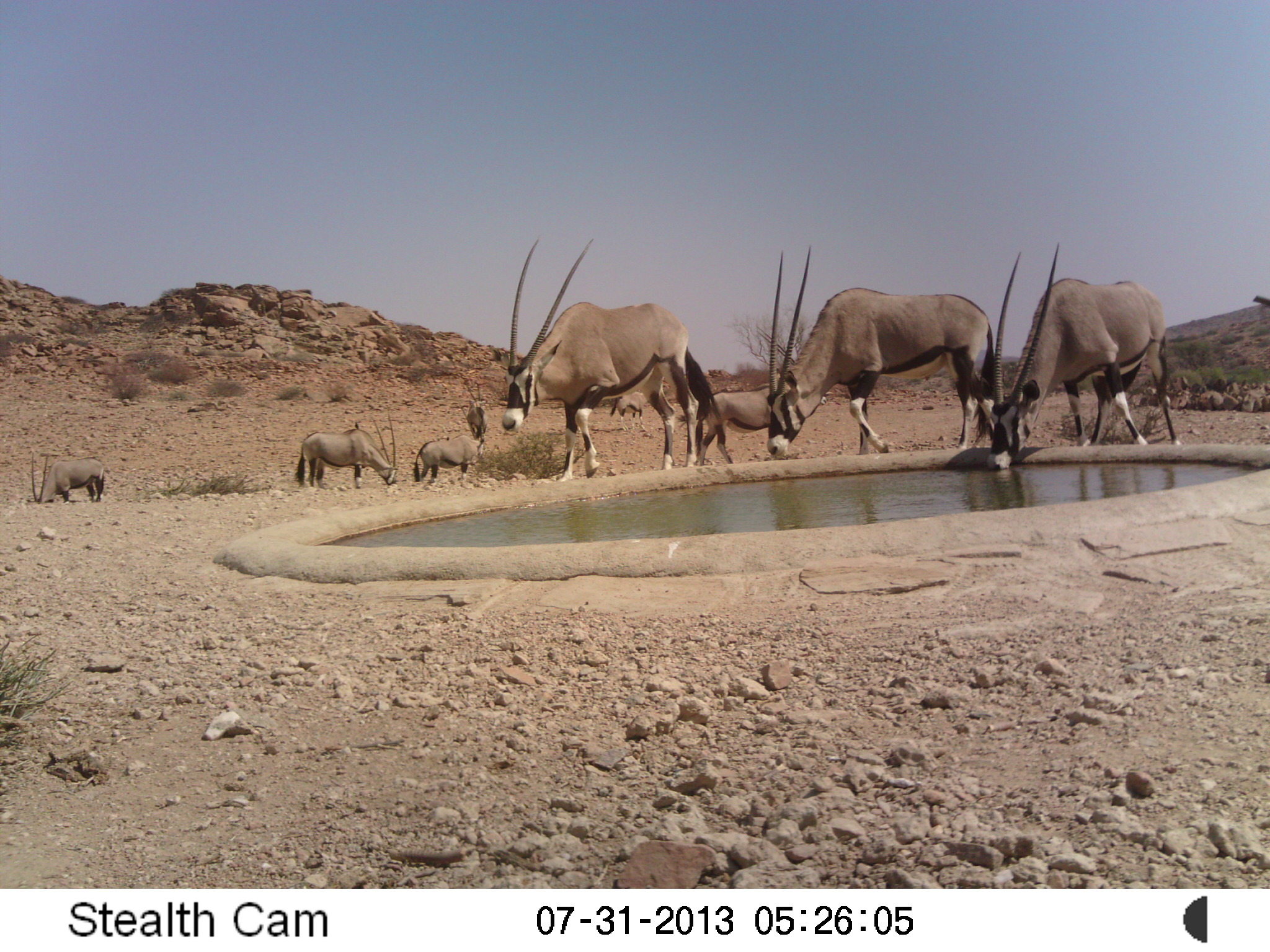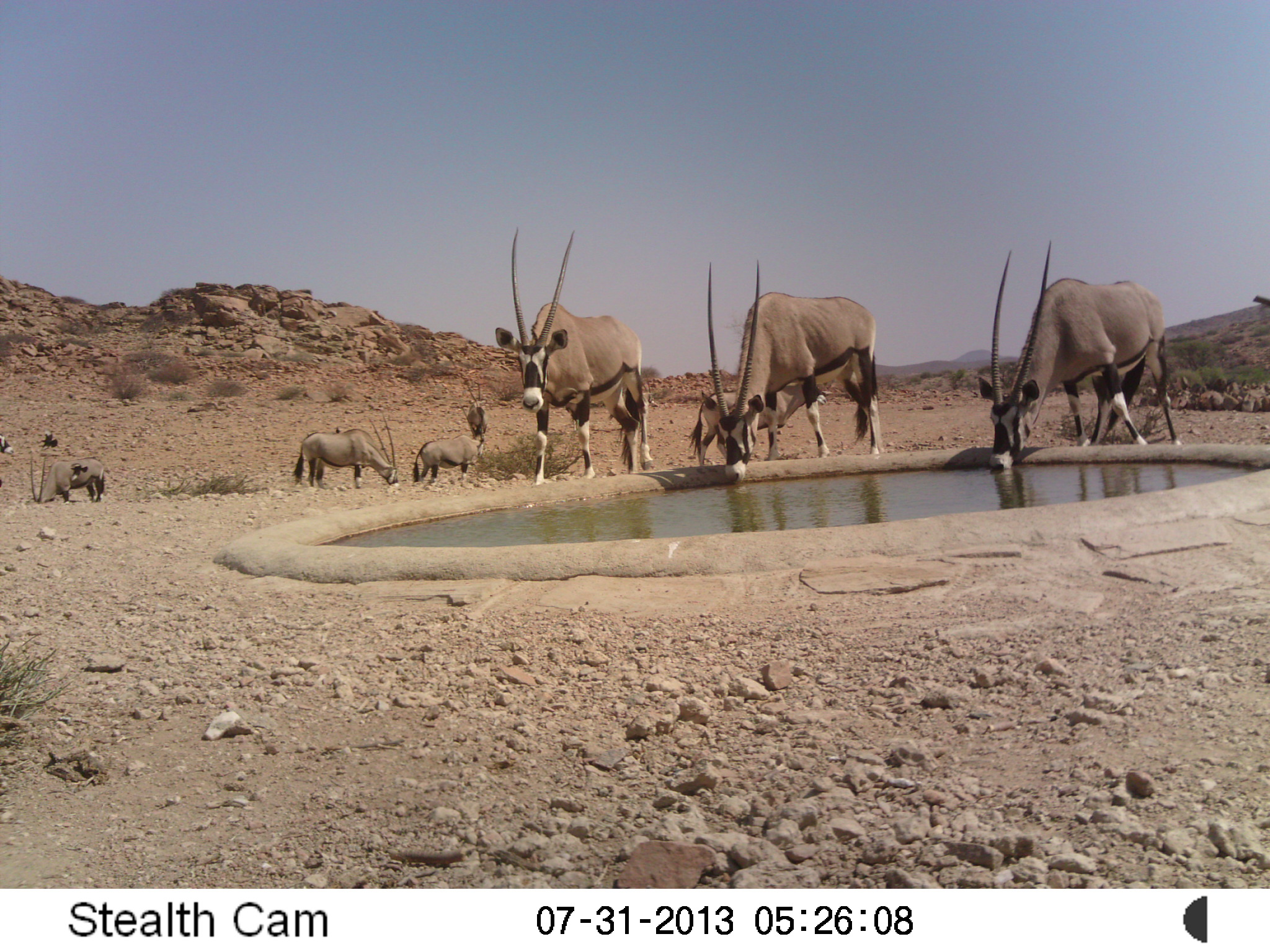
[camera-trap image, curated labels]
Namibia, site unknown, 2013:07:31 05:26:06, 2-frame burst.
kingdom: Animalia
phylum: Chordata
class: Mammalia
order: Artiodactyla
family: Bovidae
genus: Oryx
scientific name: Oryx gazella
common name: gemsbok